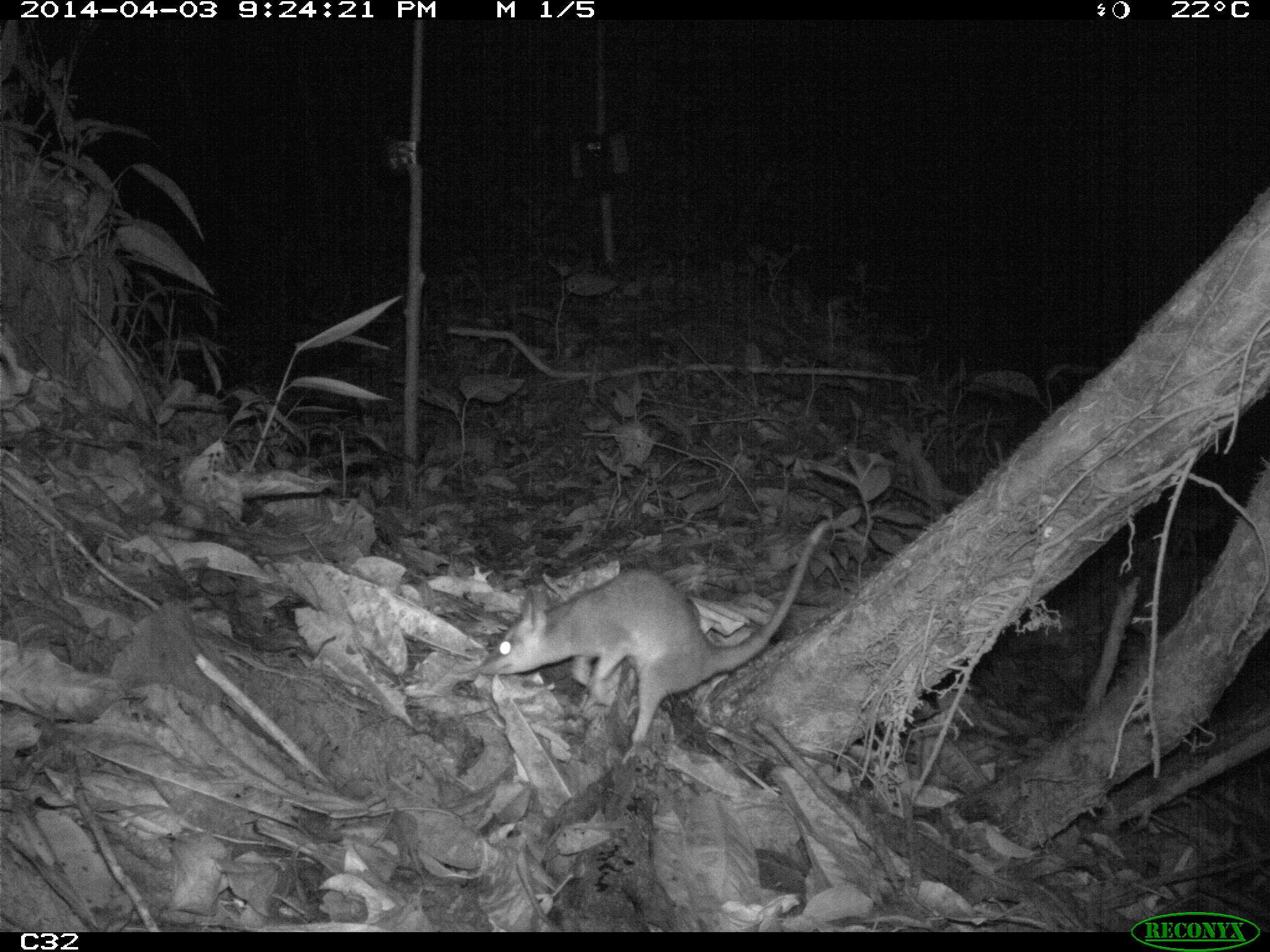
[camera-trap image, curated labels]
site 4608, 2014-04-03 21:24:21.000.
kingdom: Animalia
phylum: Chordata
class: Mammalia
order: Didelphimorphia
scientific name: Didelphimorphia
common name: opossum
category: unknown opossum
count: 1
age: adult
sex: female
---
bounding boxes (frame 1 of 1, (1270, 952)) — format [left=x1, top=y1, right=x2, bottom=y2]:
unknown opossum: [left=473, top=515, right=847, bottom=762]